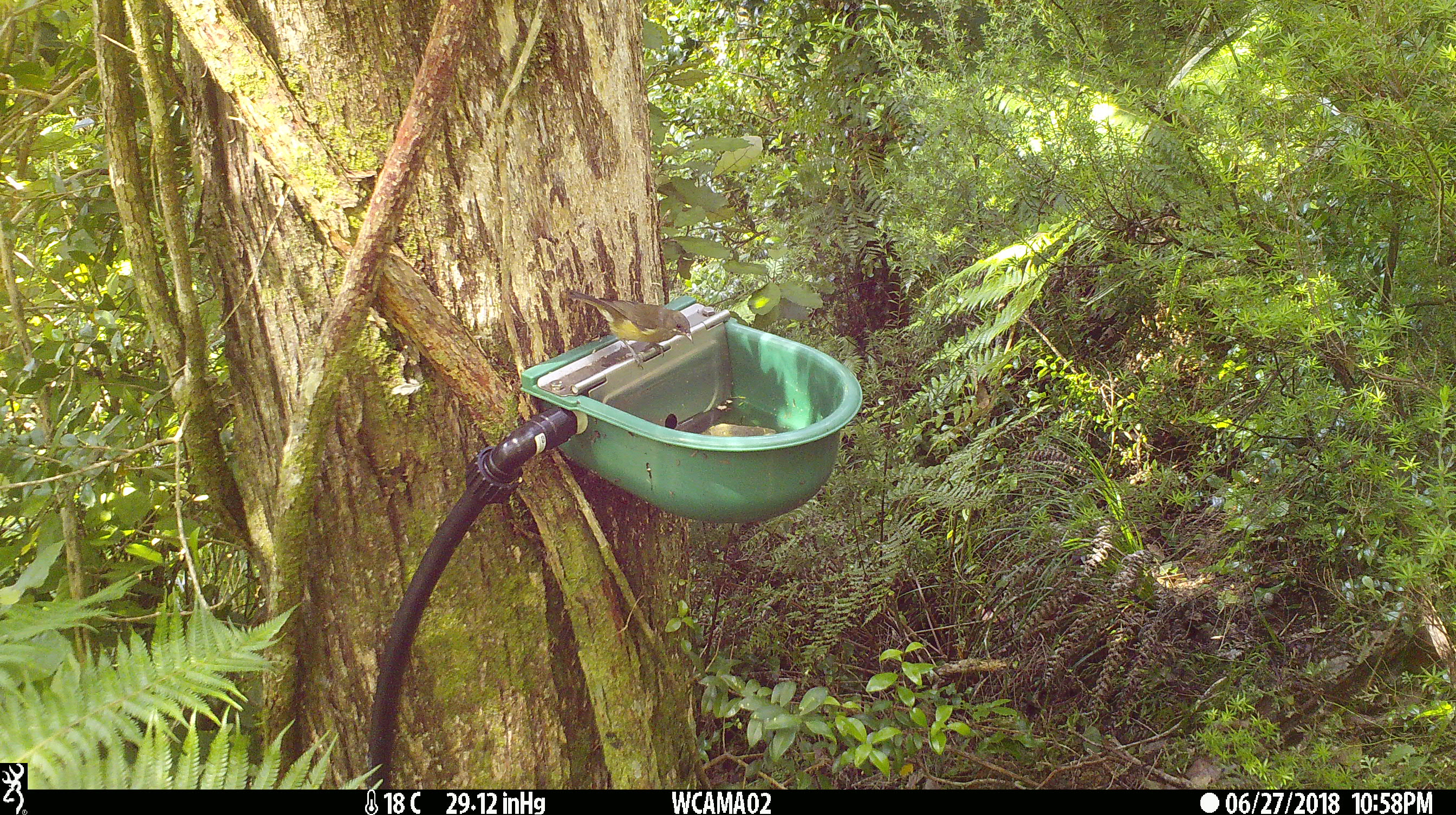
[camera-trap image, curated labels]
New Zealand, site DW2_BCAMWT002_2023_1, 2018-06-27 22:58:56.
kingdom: Animalia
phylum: Chordata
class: Aves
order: Passeriformes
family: Meliphagidae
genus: Anthornis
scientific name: Anthornis melanura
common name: new zealand bellbird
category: bellbird